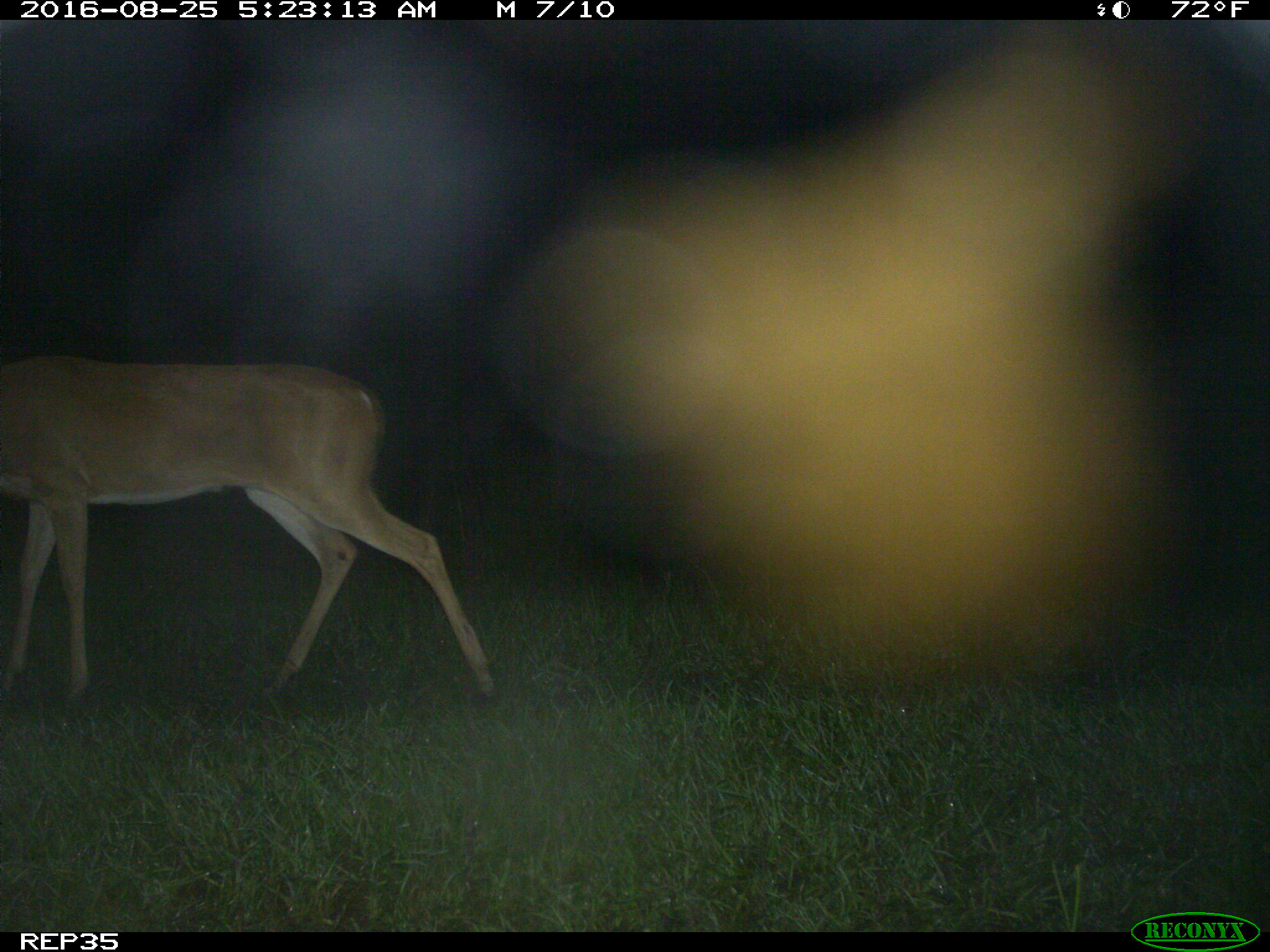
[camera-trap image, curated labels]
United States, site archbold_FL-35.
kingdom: Animalia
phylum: Chordata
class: Mammalia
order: Artiodactyla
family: Cervidae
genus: Odocoileus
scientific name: Odocoileus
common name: deer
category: unidentified deer